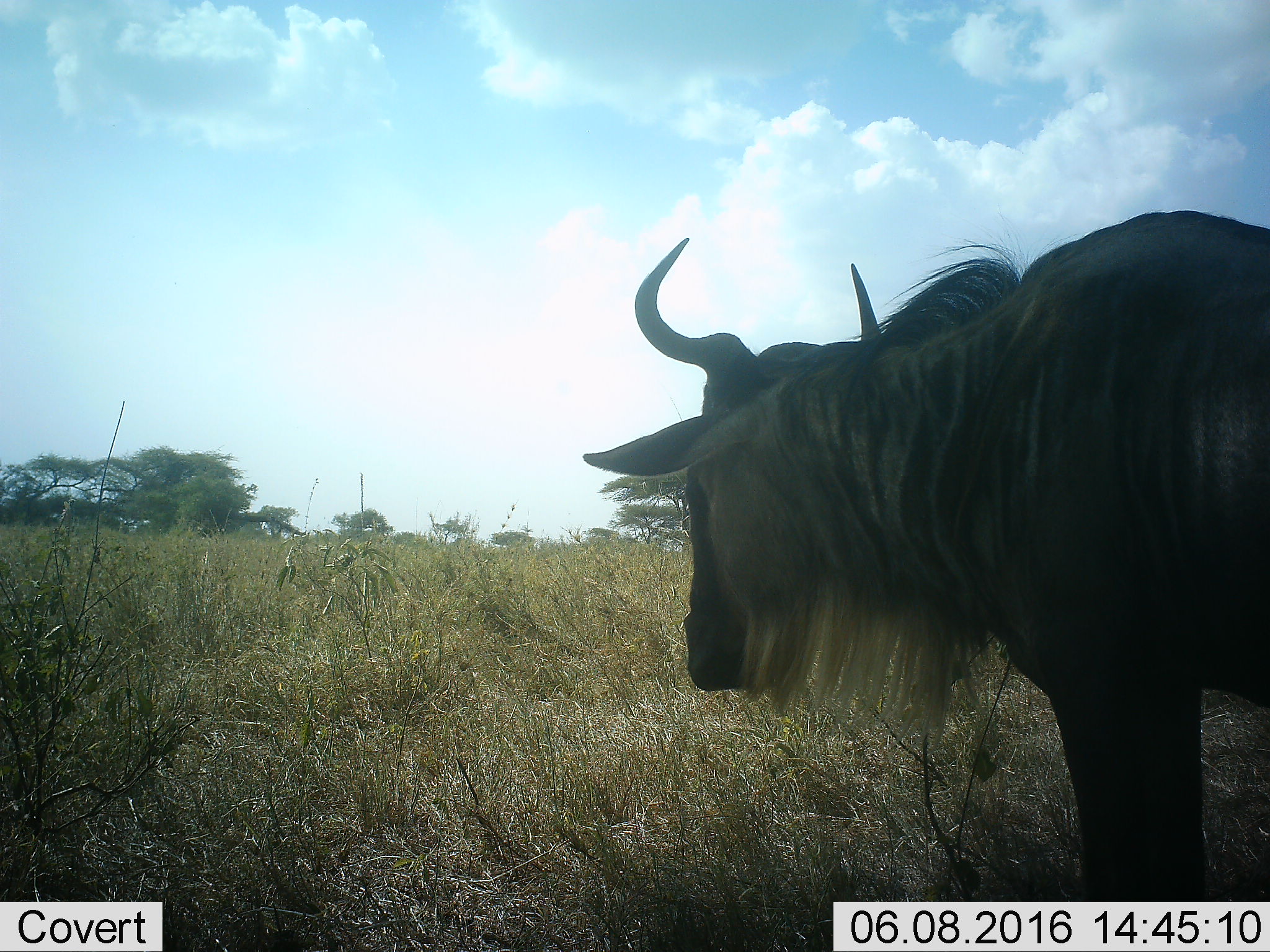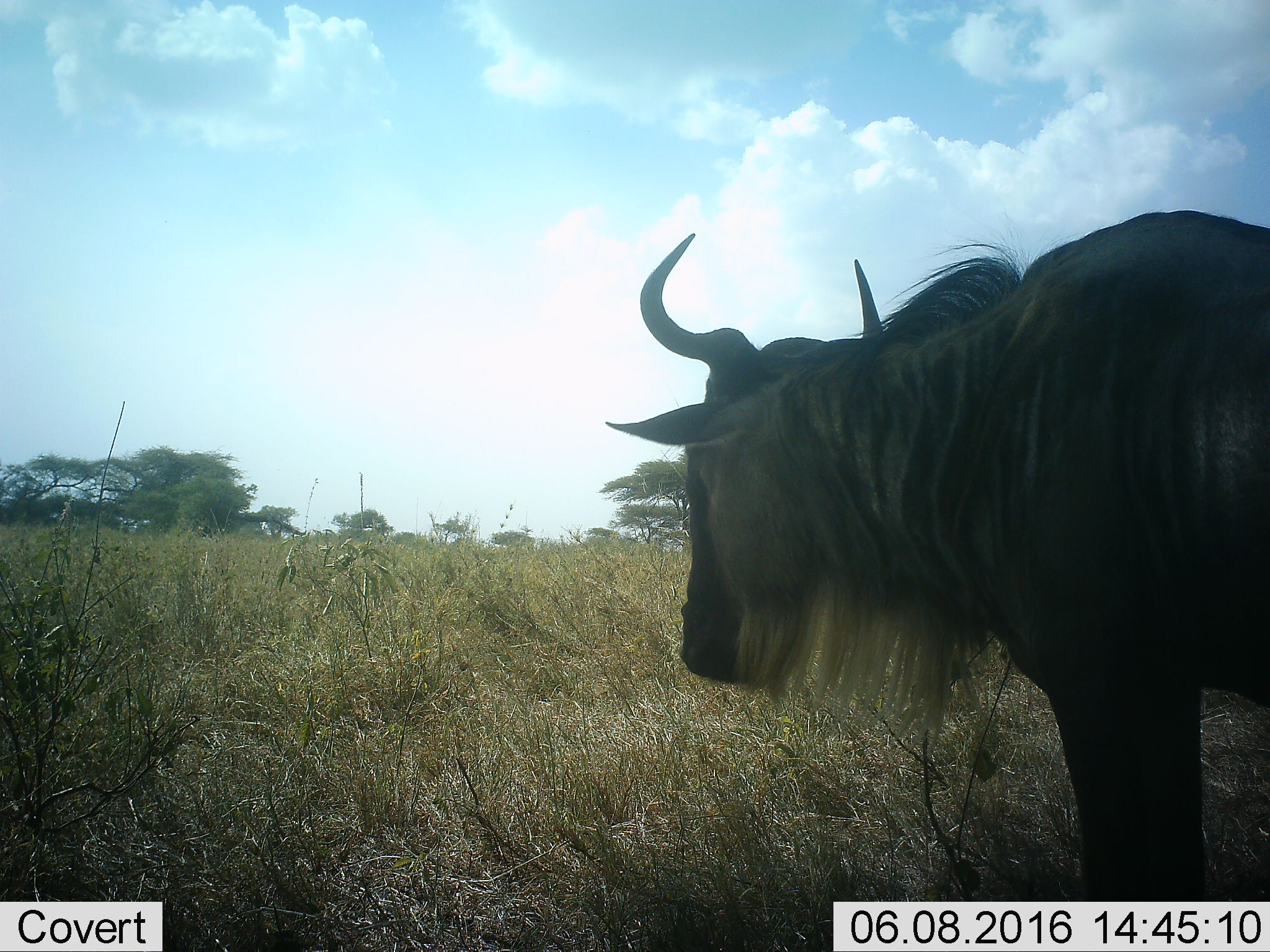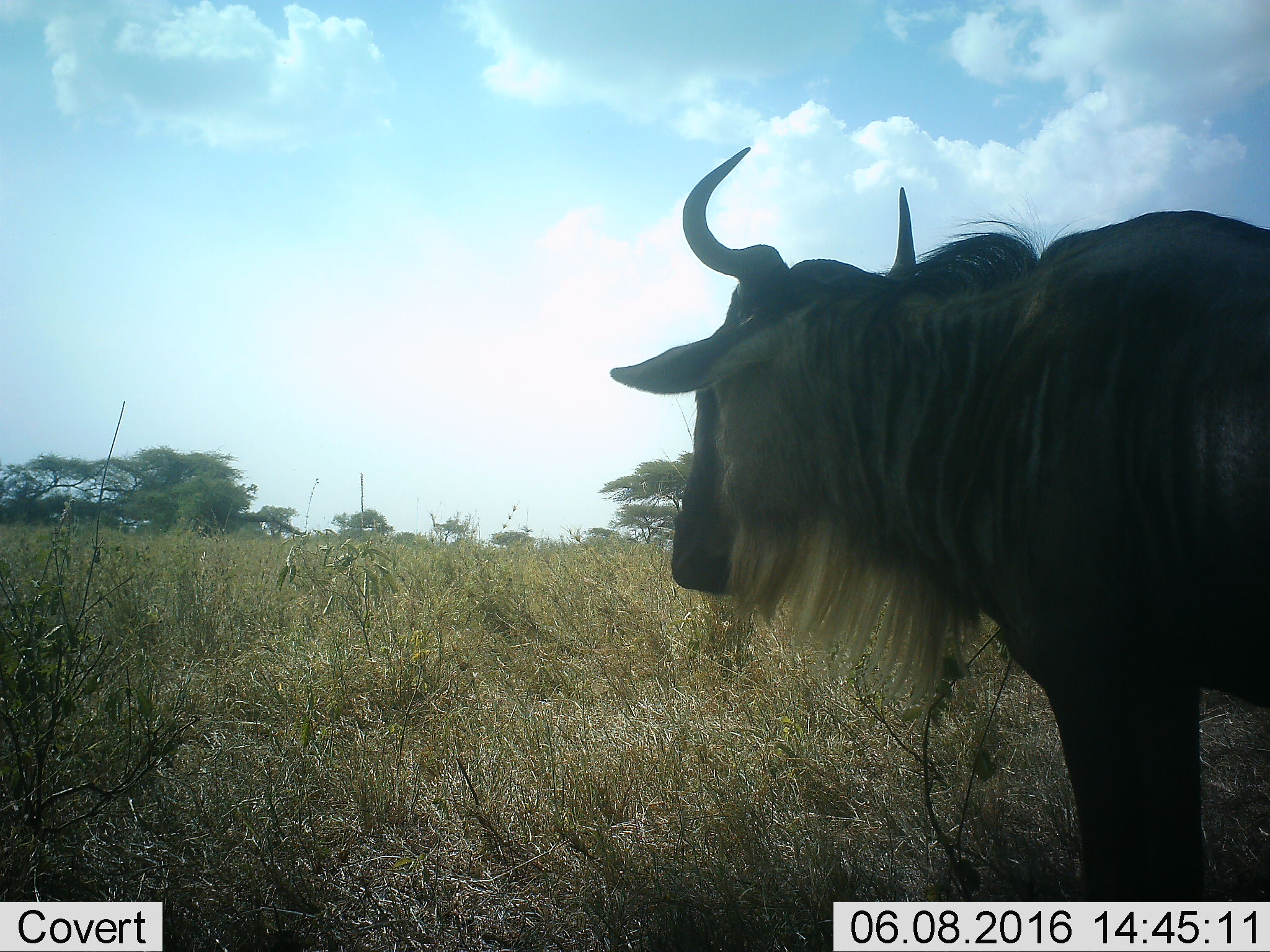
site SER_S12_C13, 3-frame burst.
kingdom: Animalia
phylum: Chordata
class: Mammalia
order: Artiodactyla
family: Bovidae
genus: Connochaetes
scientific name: Connochaetes taurinus taurinus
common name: blue wildebeest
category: wildebeestblue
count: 1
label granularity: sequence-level